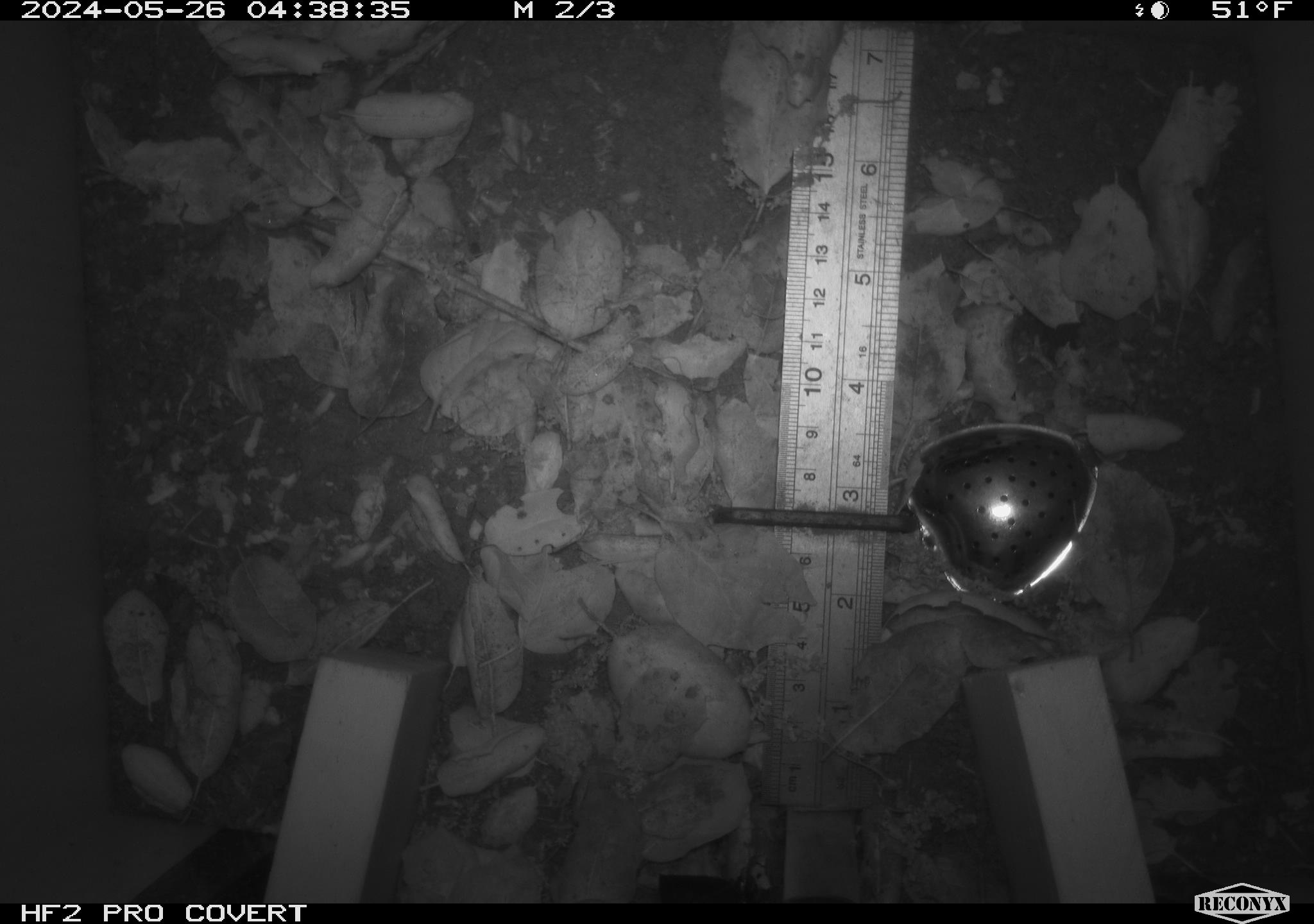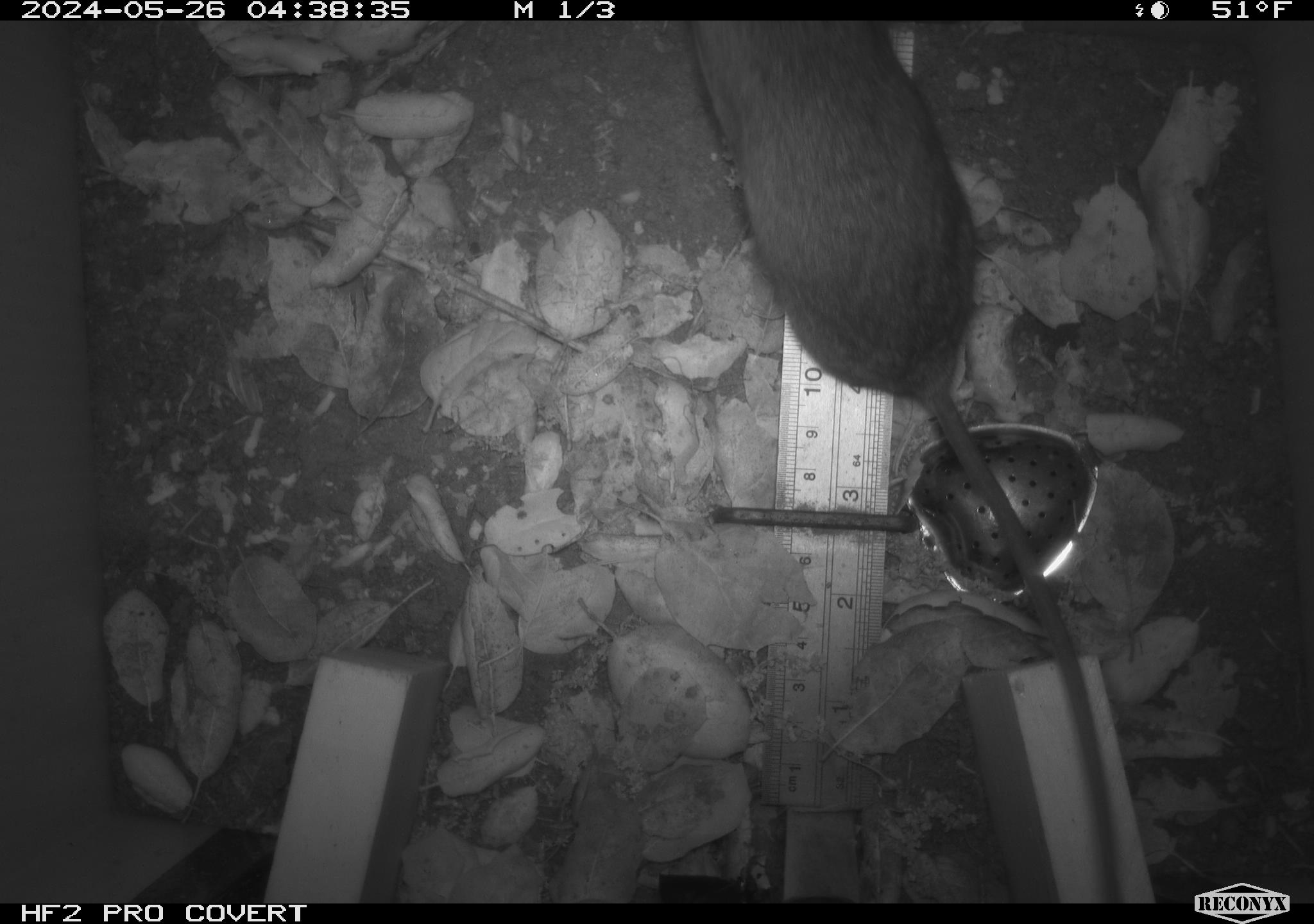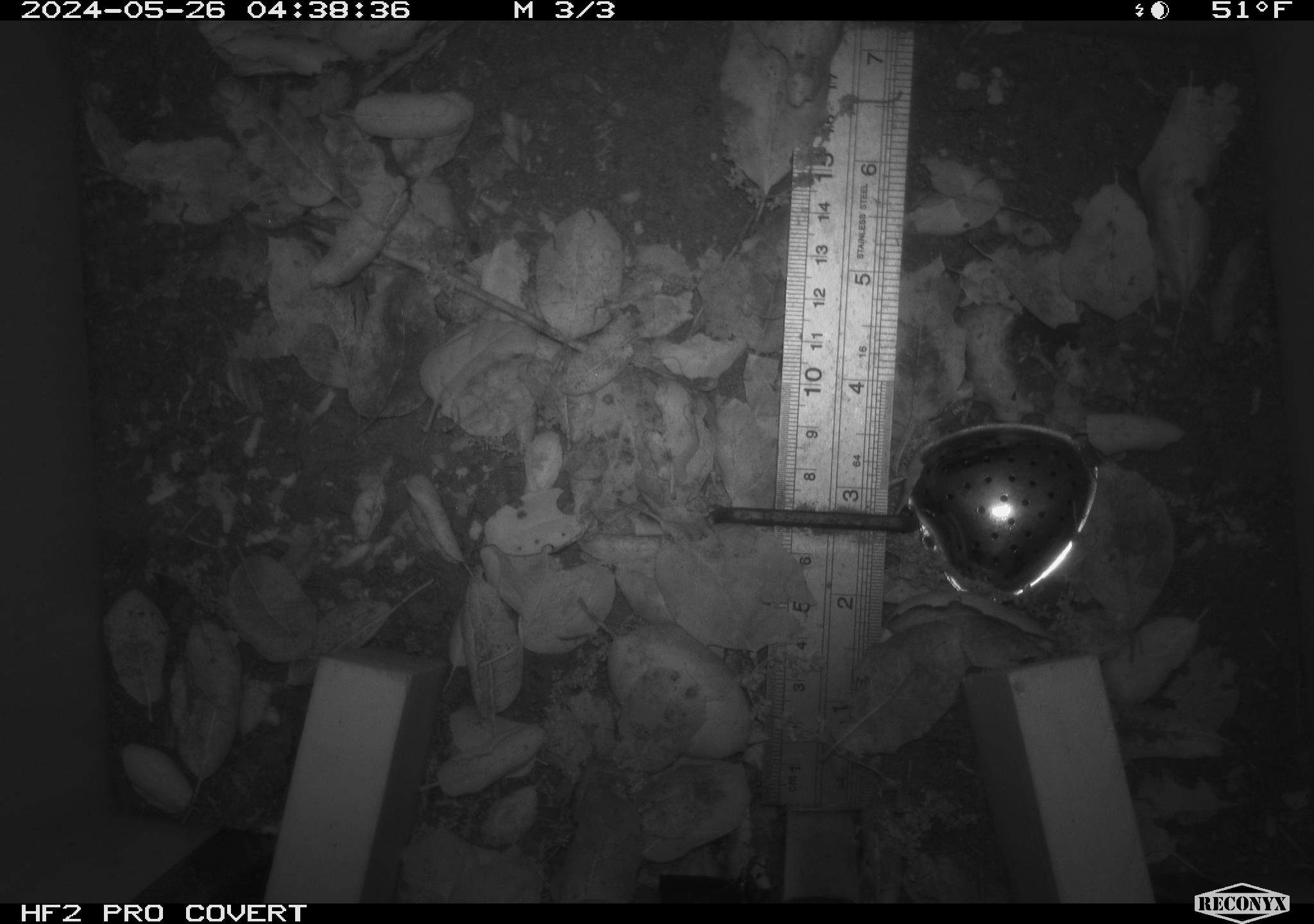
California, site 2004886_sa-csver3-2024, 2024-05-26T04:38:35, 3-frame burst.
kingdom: Animalia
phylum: Chordata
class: Mammalia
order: Rodentia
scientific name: Rodentia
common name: rodent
Rodent (Rodentia).